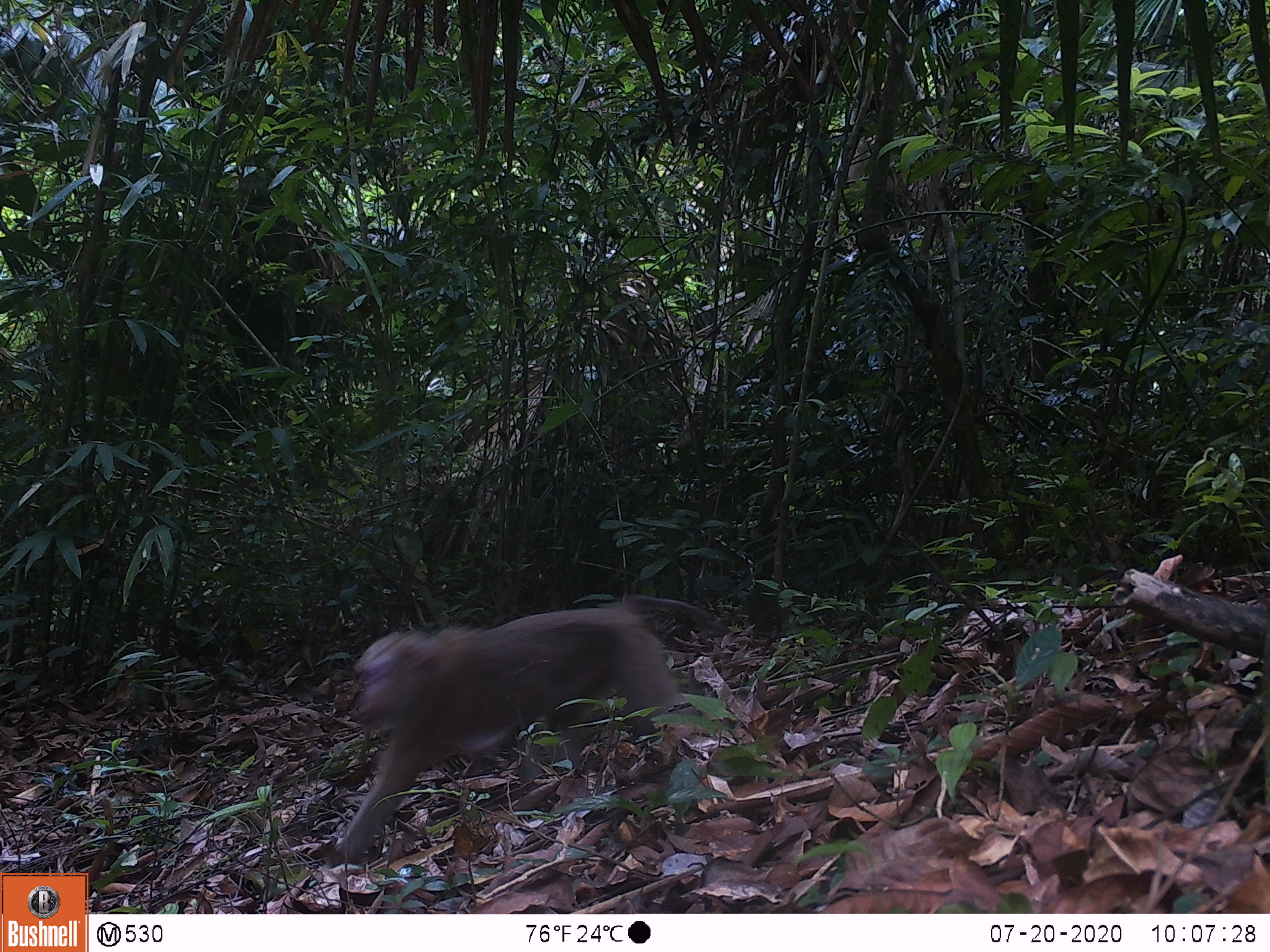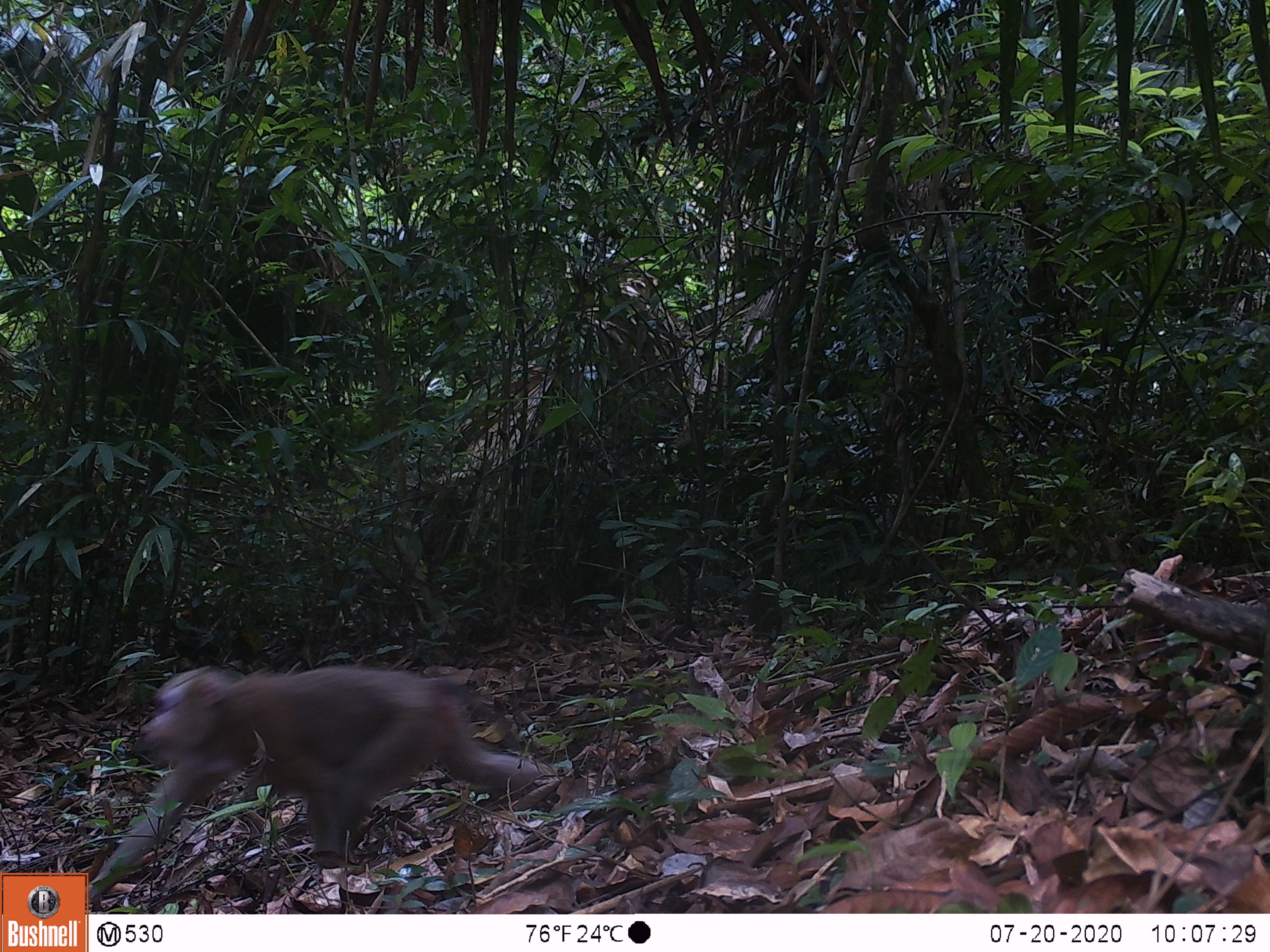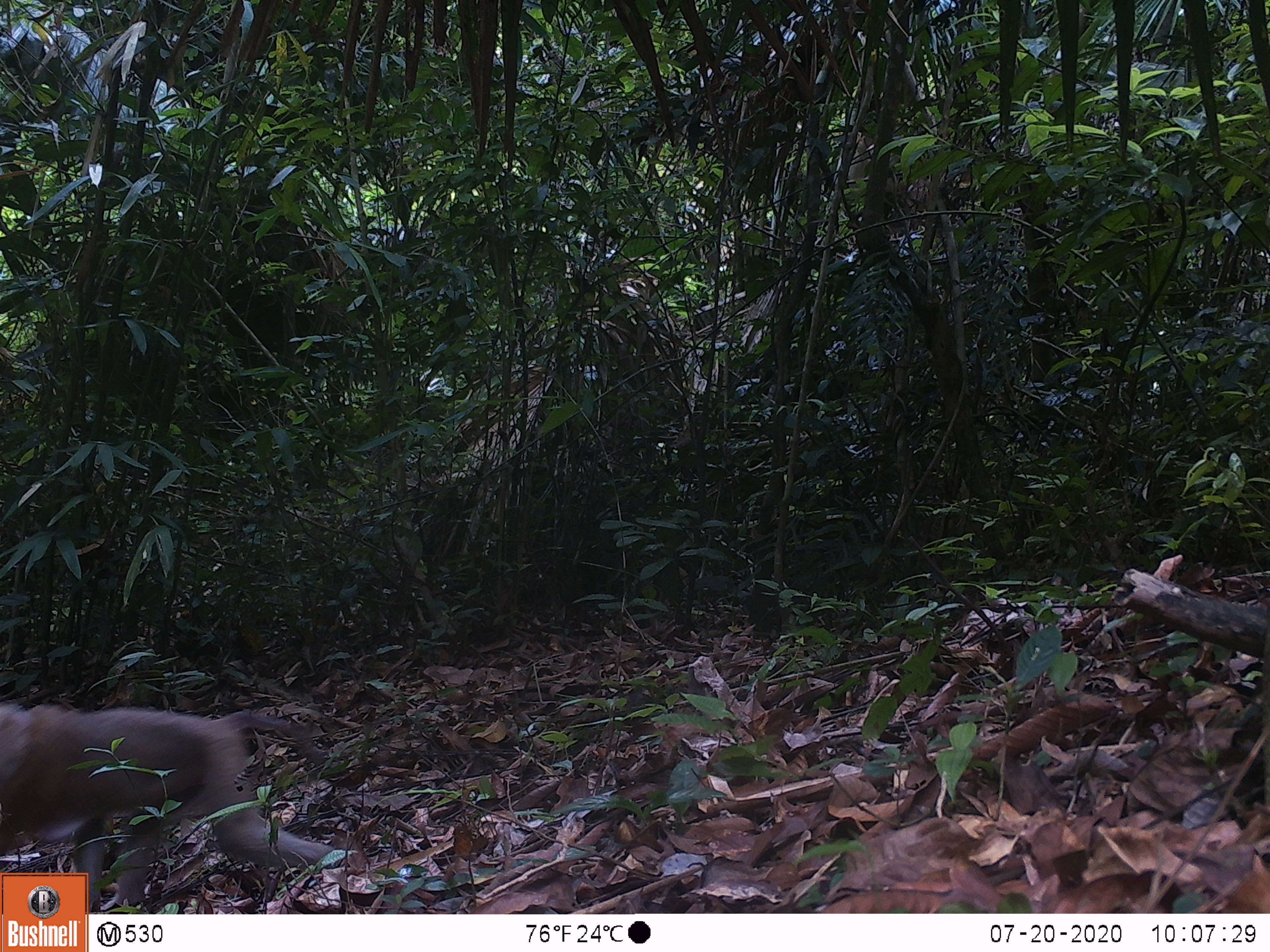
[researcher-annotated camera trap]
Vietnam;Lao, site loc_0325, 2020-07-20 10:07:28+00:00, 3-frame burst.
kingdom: Animalia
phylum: Chordata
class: Mammalia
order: Primates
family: Cercopithecidae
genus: Macaca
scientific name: Macaca nemestrina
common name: pig-tailed macaque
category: pig tailed macaque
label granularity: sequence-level